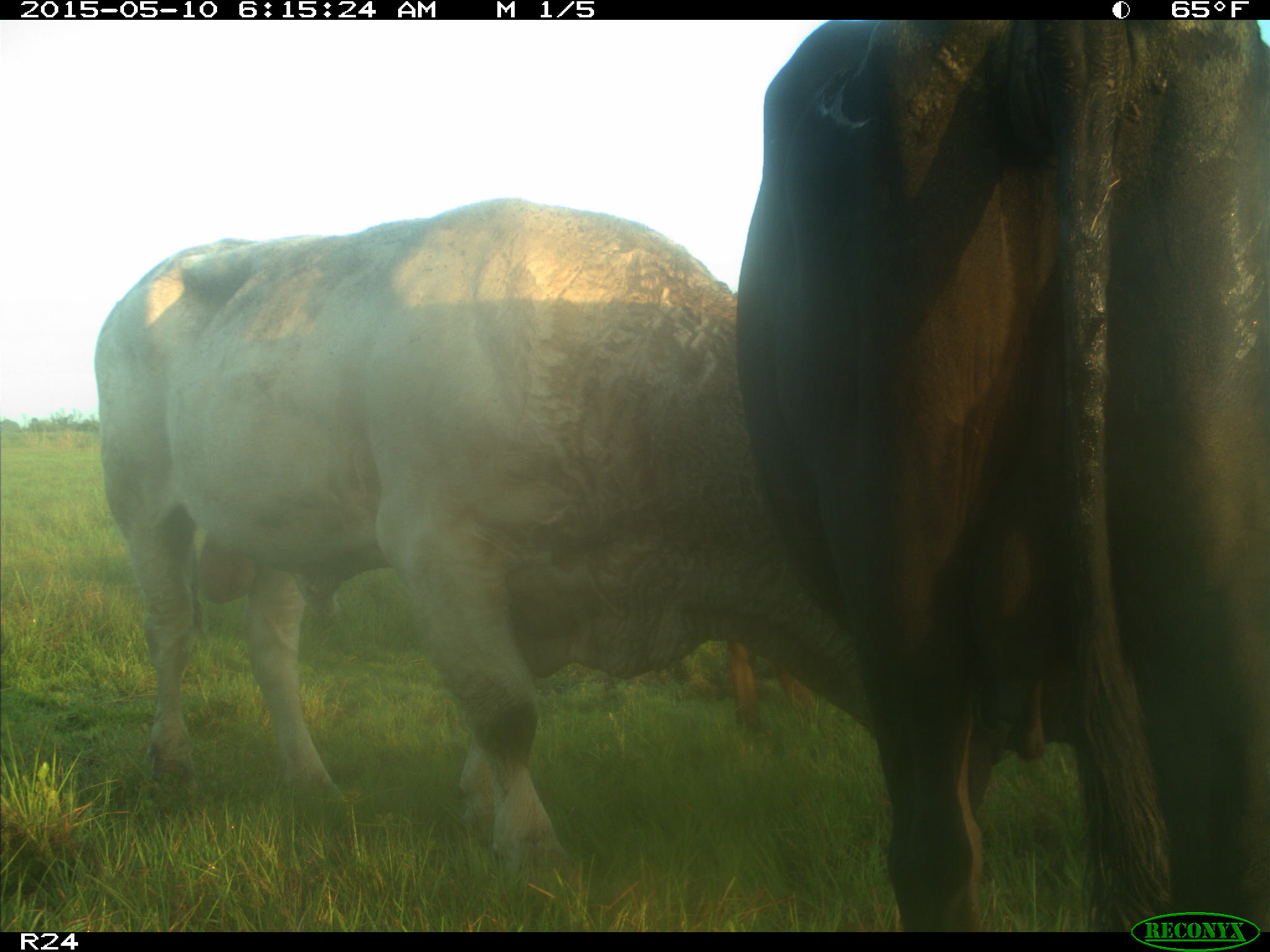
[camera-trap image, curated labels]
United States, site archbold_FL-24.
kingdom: Animalia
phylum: Chordata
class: Mammalia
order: Artiodactyla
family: Bovidae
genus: Bos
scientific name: Bos taurus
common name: domestic cow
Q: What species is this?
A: Bos taurus (domestic cow).